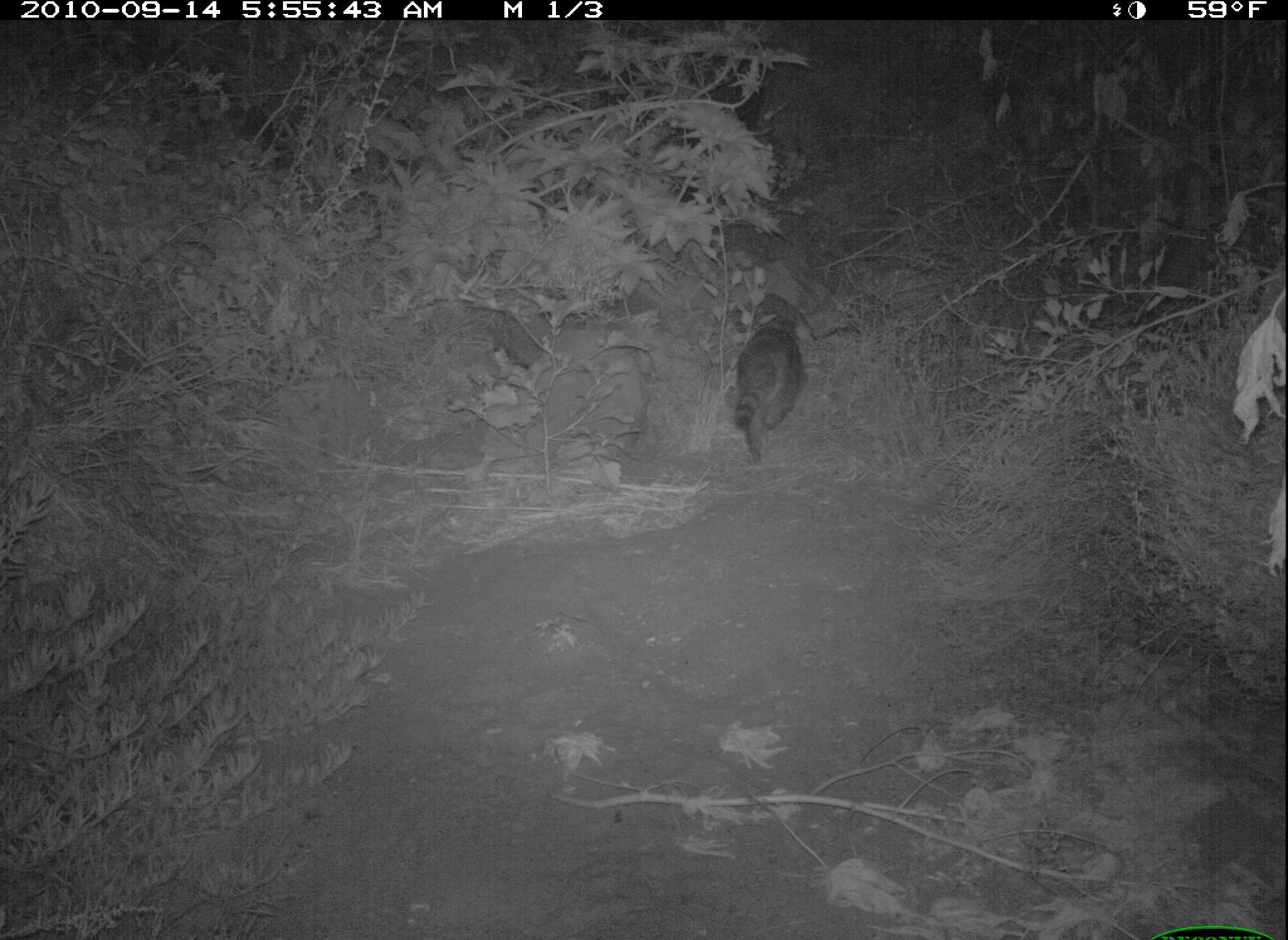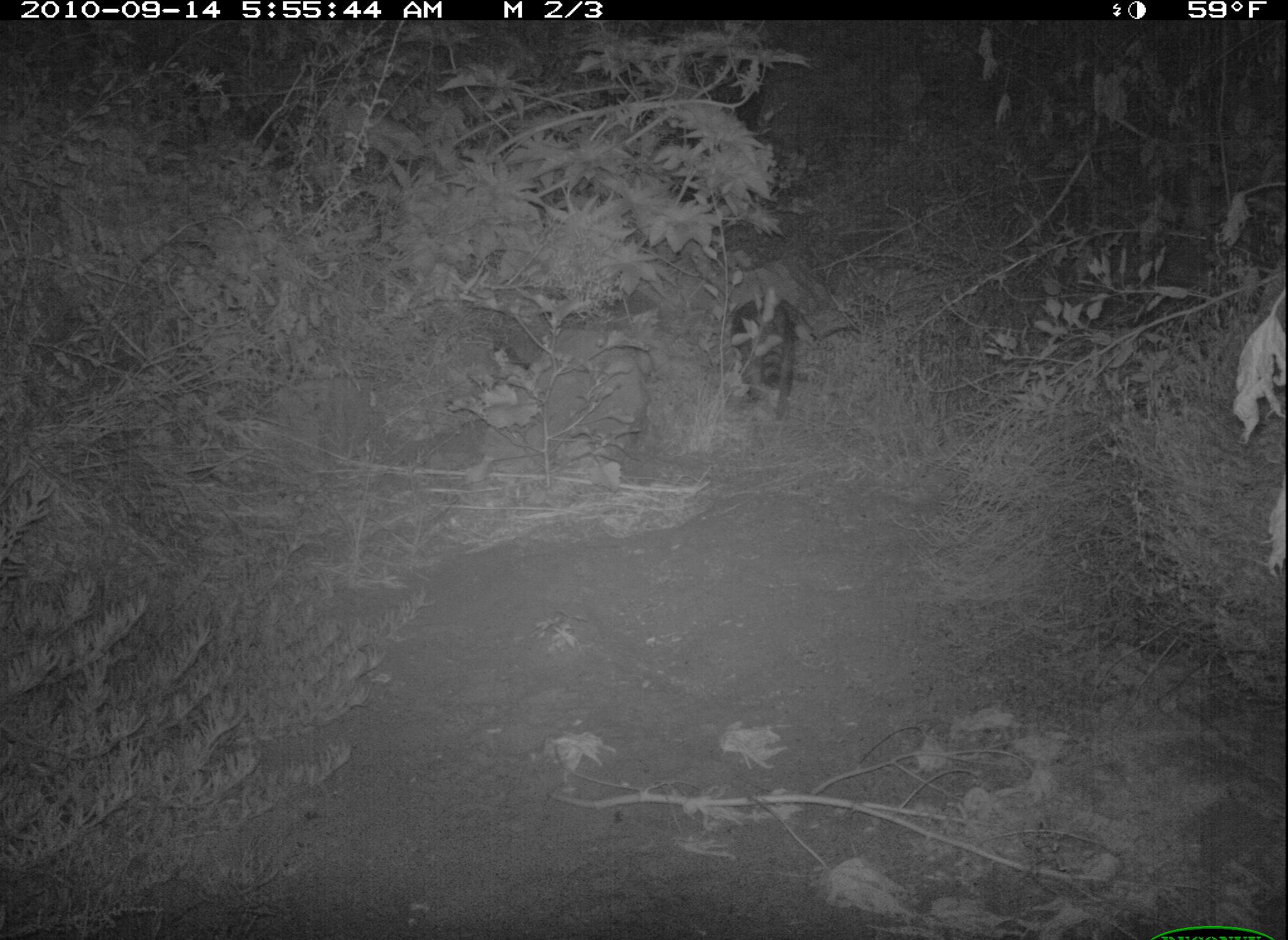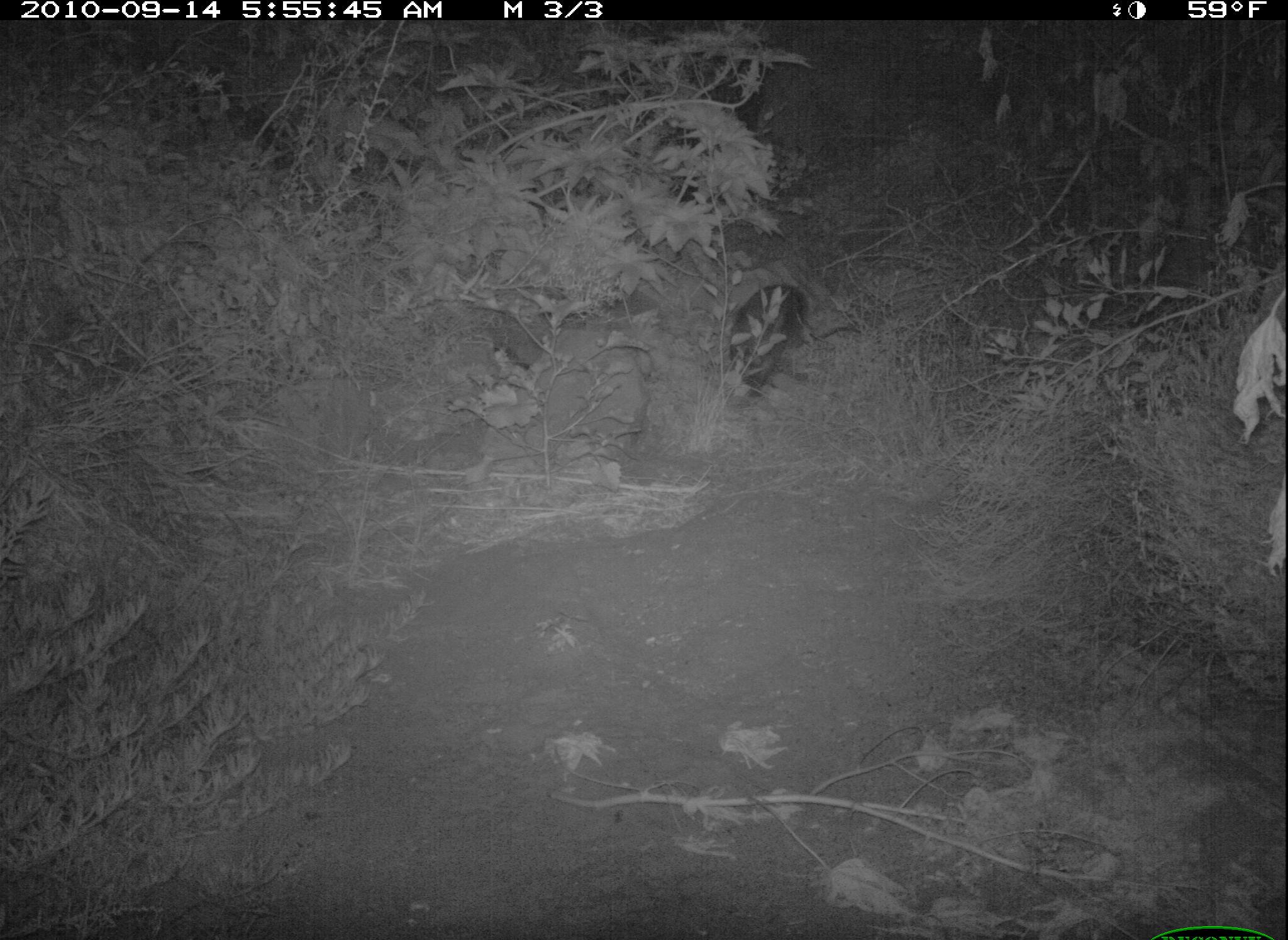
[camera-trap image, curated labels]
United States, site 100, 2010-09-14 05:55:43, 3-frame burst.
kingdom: Animalia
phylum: Chordata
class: Mammalia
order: Carnivora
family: Procyonidae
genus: Procyon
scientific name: Procyon lotor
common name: raccoon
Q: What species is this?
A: Raccoon (Procyon lotor).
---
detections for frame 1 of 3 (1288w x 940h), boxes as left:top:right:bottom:
raccoon: 724:287:816:469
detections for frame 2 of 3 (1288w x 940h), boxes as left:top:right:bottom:
raccoon: 724:275:815:441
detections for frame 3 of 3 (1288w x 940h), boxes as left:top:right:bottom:
raccoon: 716:272:826:420